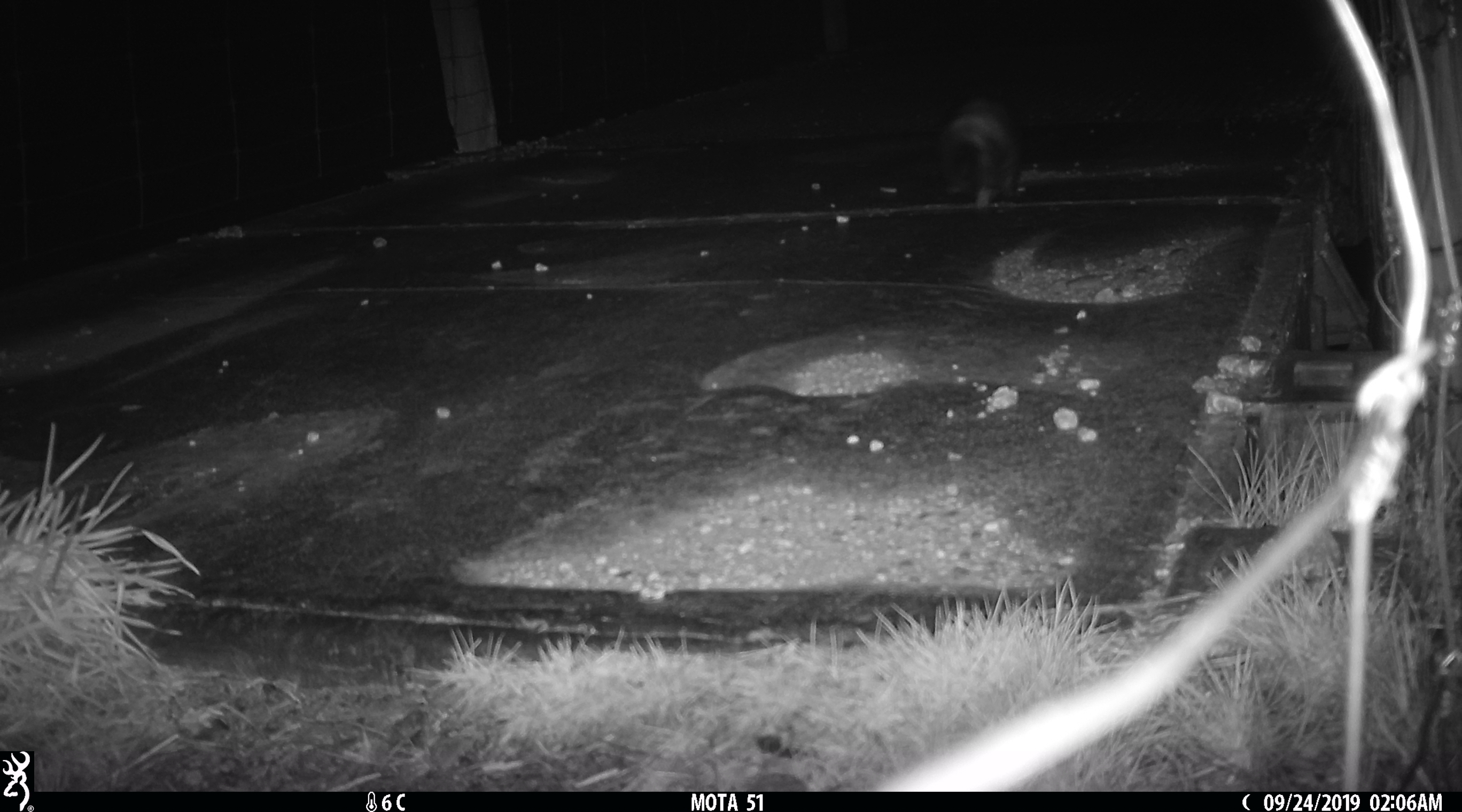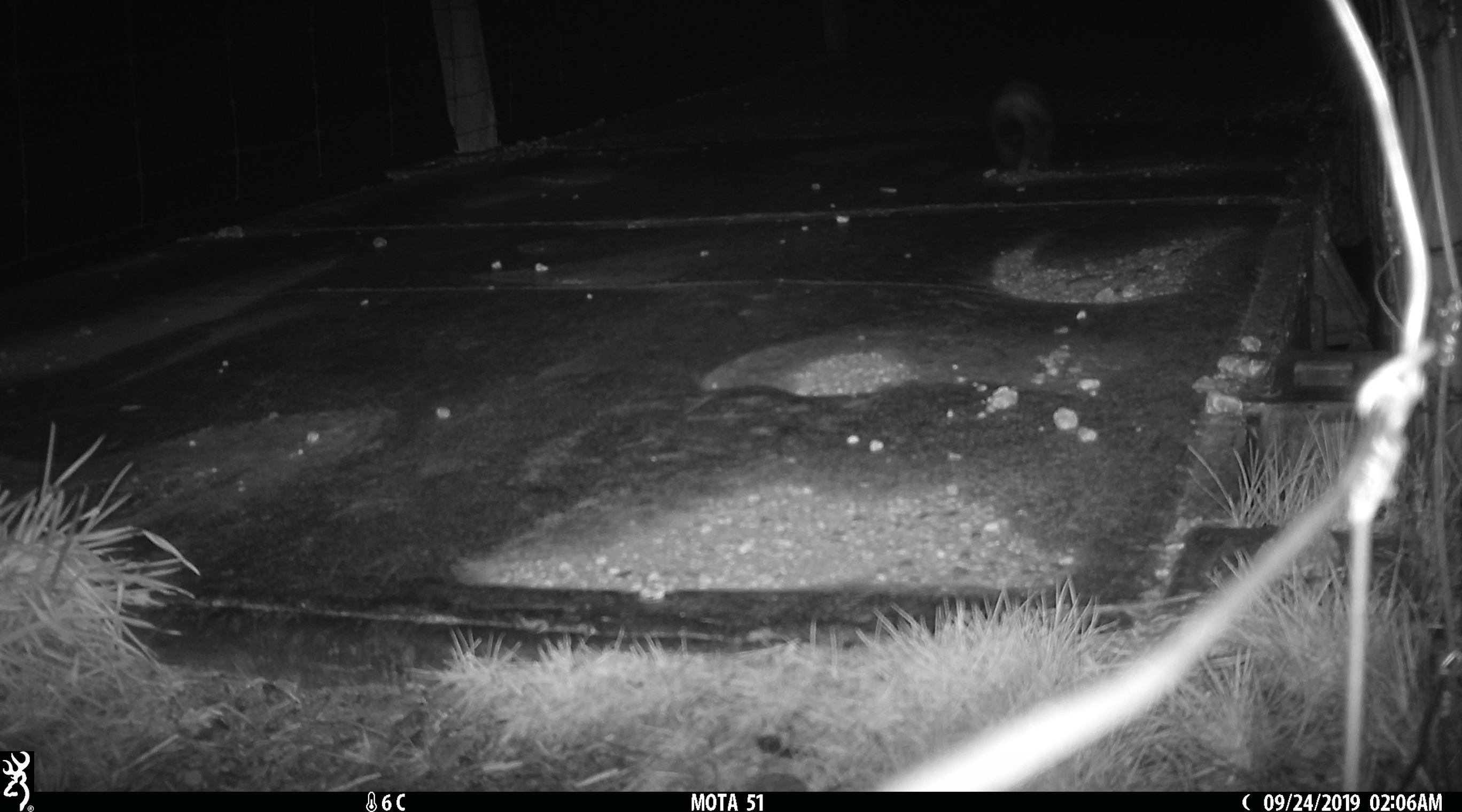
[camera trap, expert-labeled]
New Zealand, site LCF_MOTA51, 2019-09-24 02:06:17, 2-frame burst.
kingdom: Animalia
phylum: Chordata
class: Mammalia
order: Carnivora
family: Mustelidae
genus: Mustela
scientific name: Mustela furo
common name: ferret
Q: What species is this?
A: Ferret (Mustela furo).